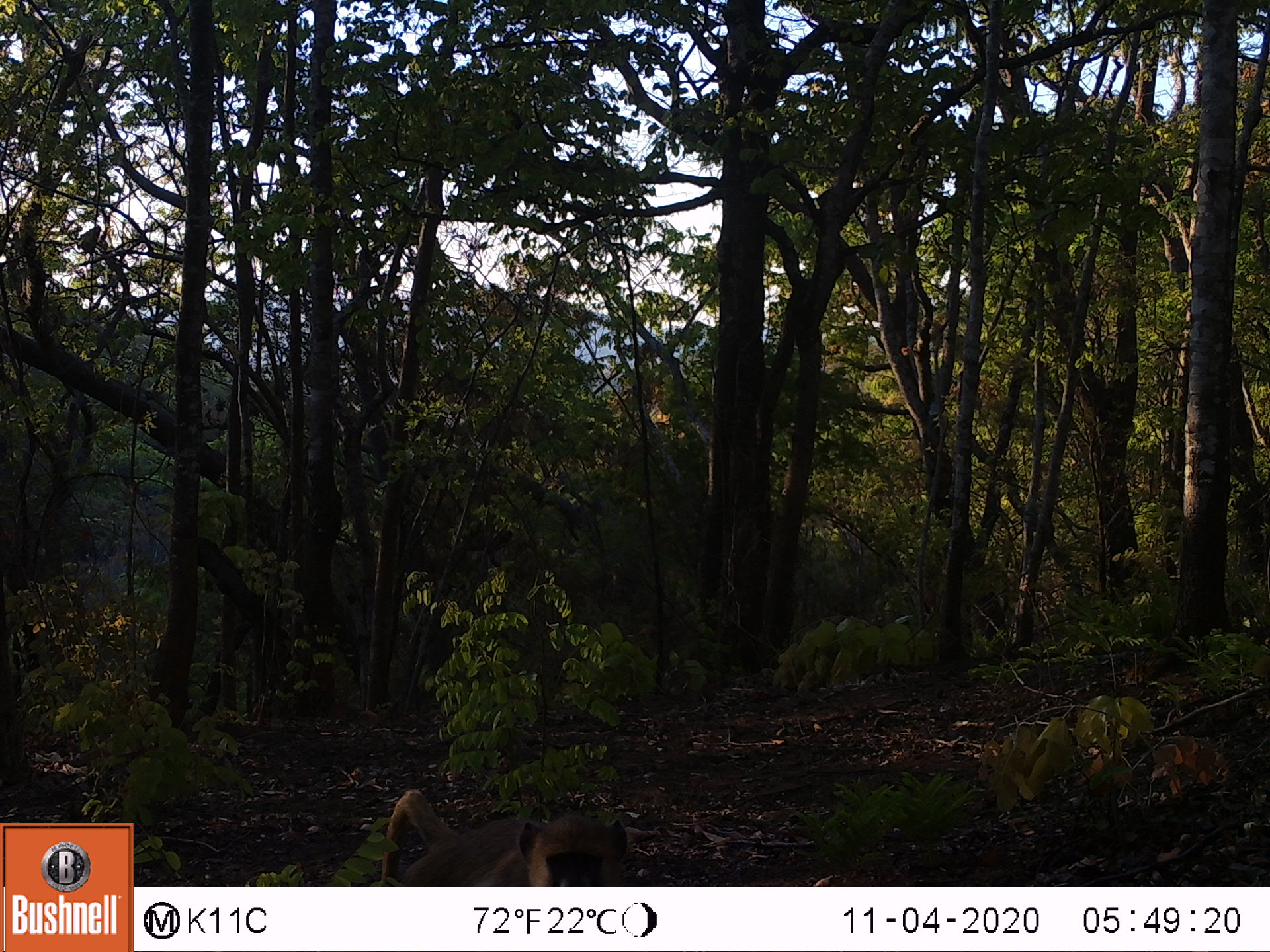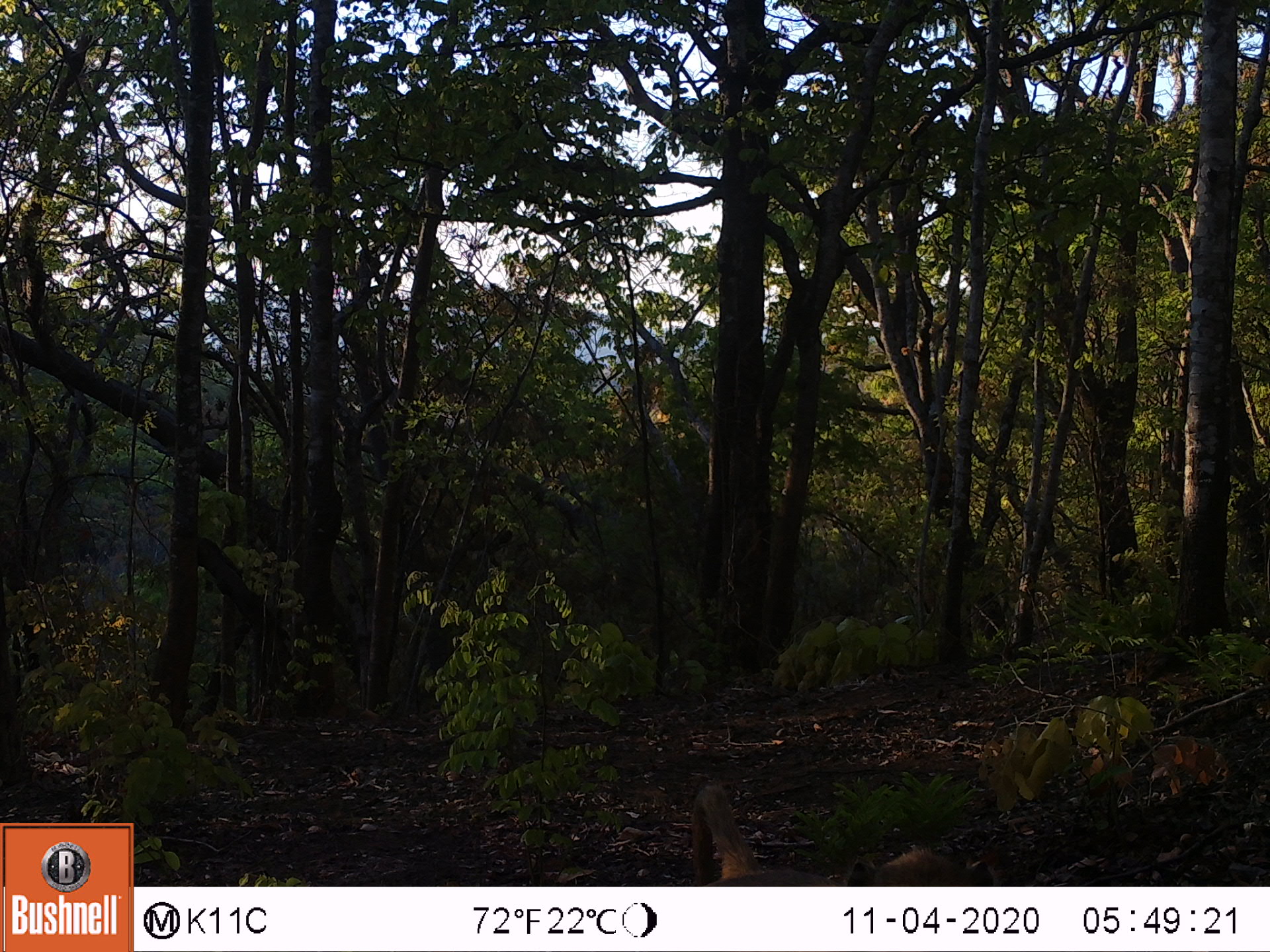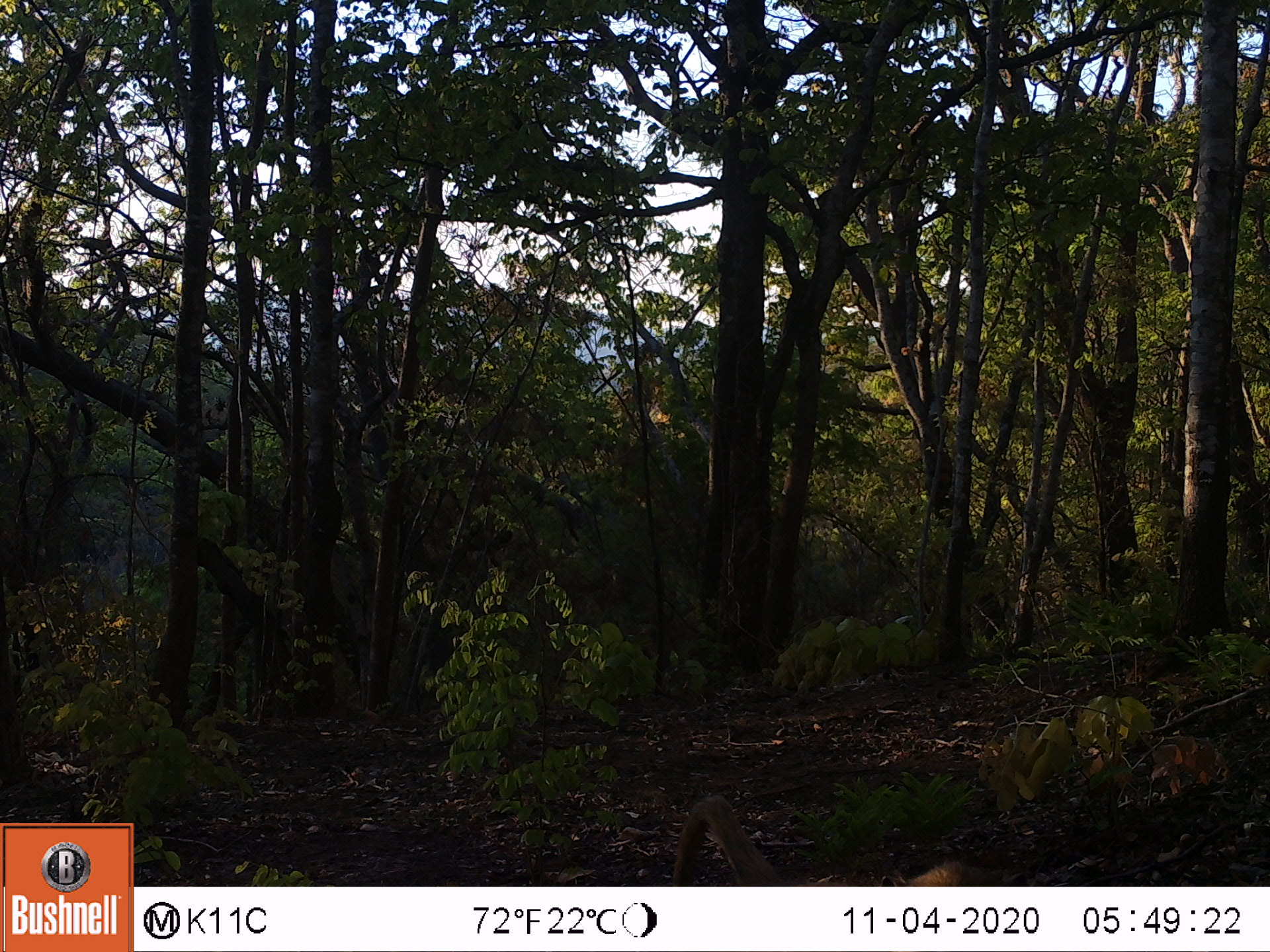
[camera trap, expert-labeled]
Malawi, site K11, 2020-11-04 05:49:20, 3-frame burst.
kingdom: Animalia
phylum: Chordata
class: Mammalia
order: Primates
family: Cercopithecidae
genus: Papio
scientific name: Papio cynocephalus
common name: yellow baboon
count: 1